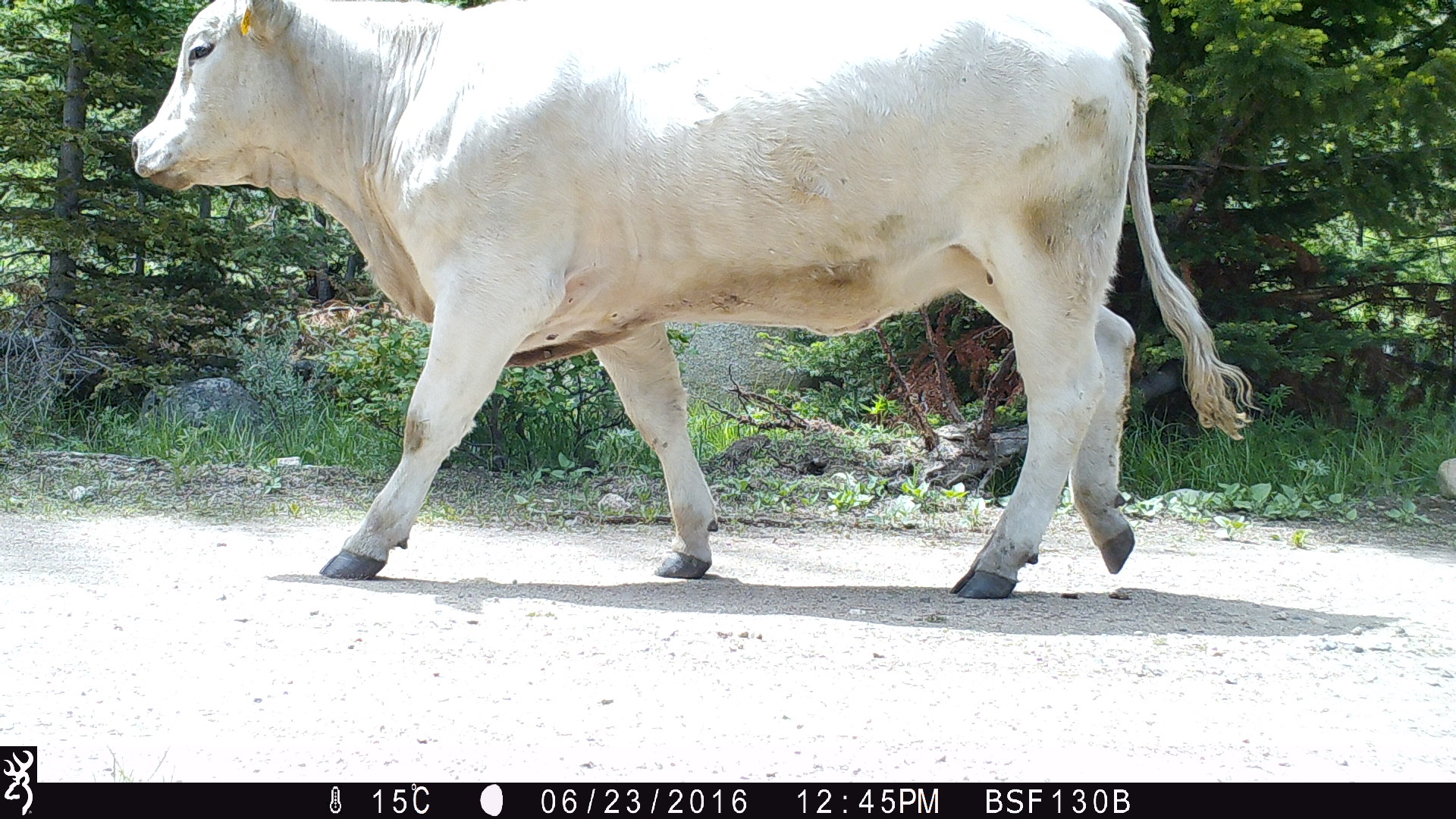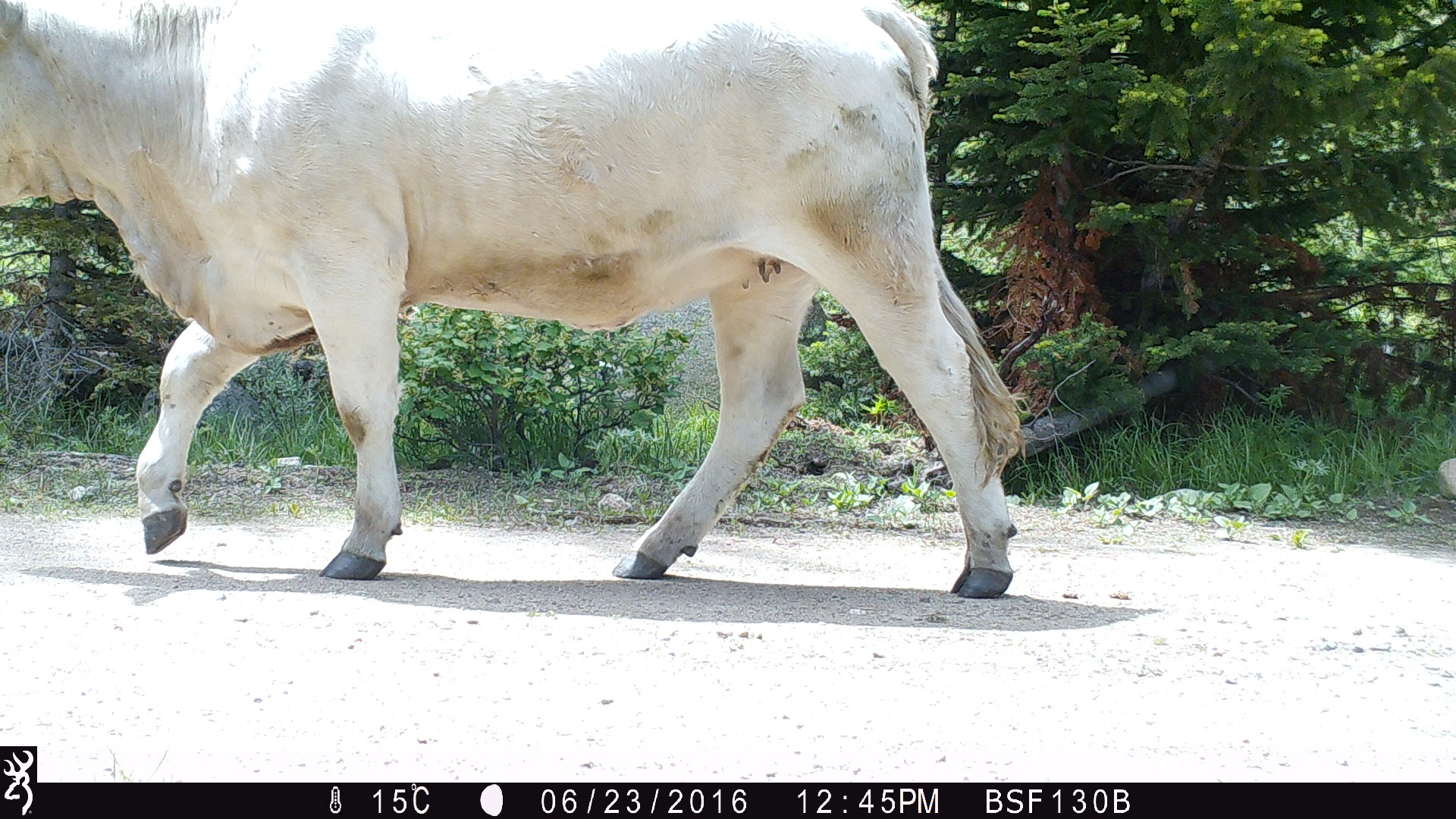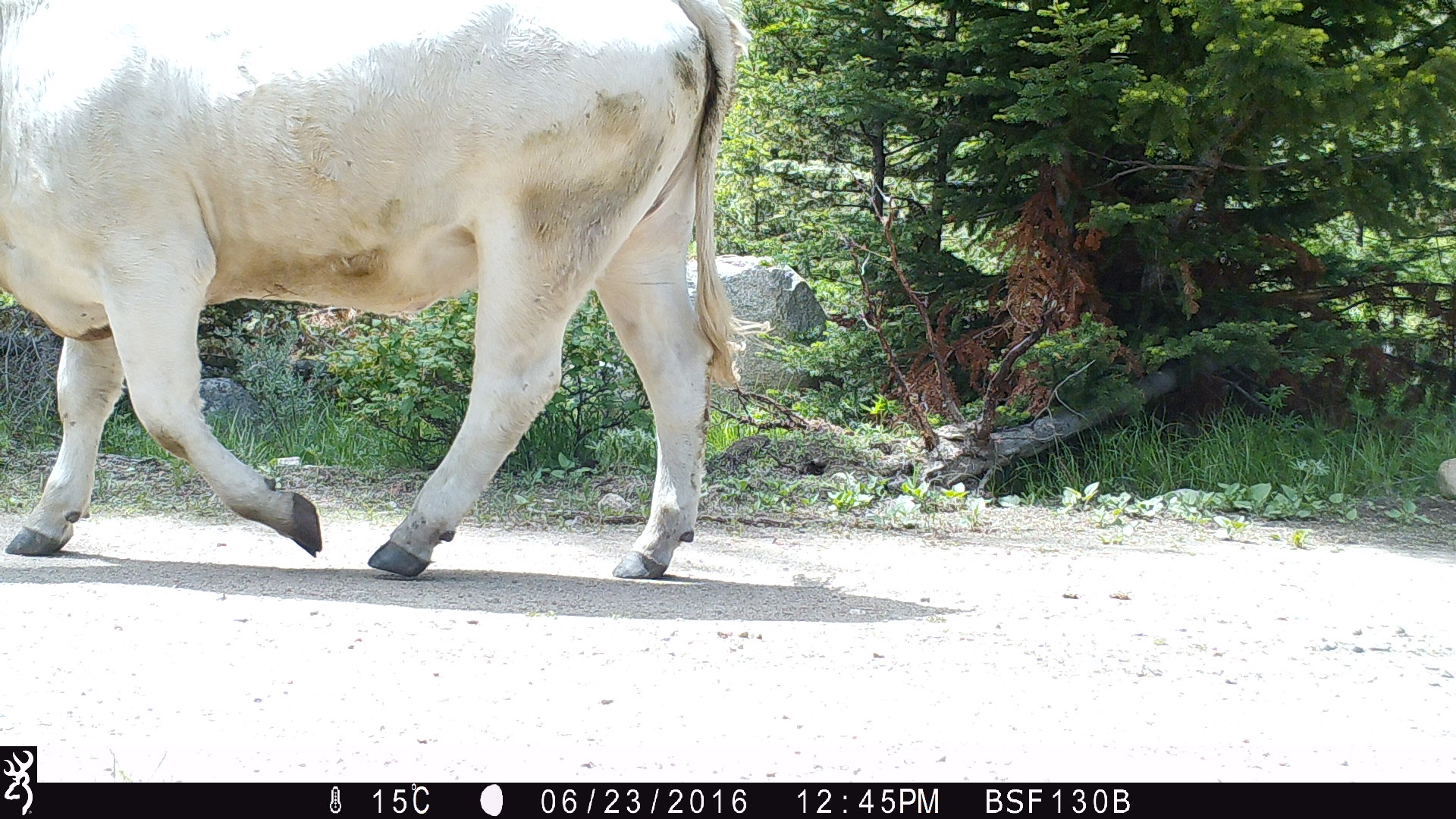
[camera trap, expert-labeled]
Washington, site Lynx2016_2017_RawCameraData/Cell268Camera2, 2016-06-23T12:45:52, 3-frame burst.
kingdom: Animalia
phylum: Chordata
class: Mammalia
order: Artiodactyla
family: Bovidae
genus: Bos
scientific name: Bos taurus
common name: domestic cattle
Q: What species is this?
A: Domestic cattle (Bos taurus).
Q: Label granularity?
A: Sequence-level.